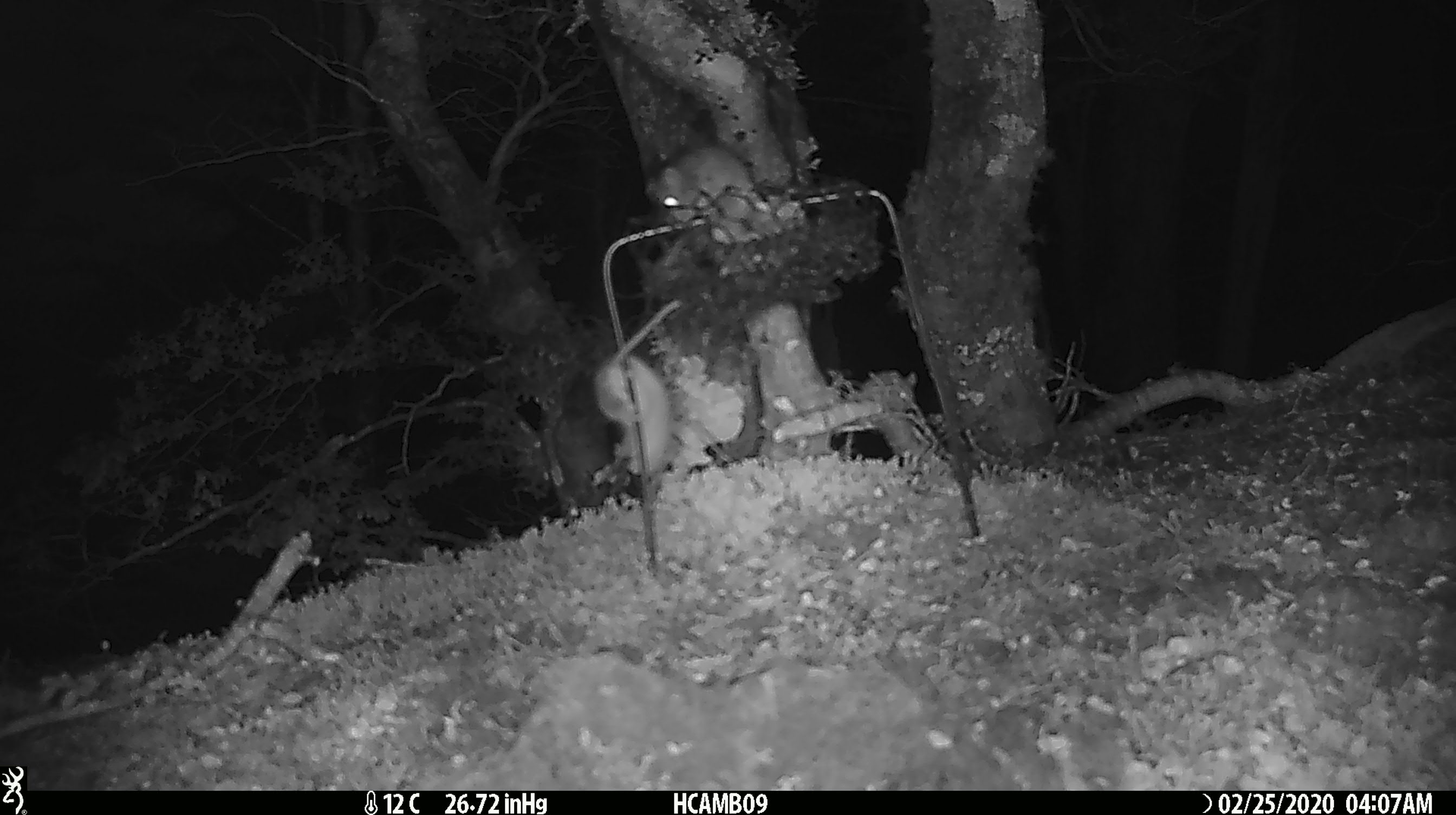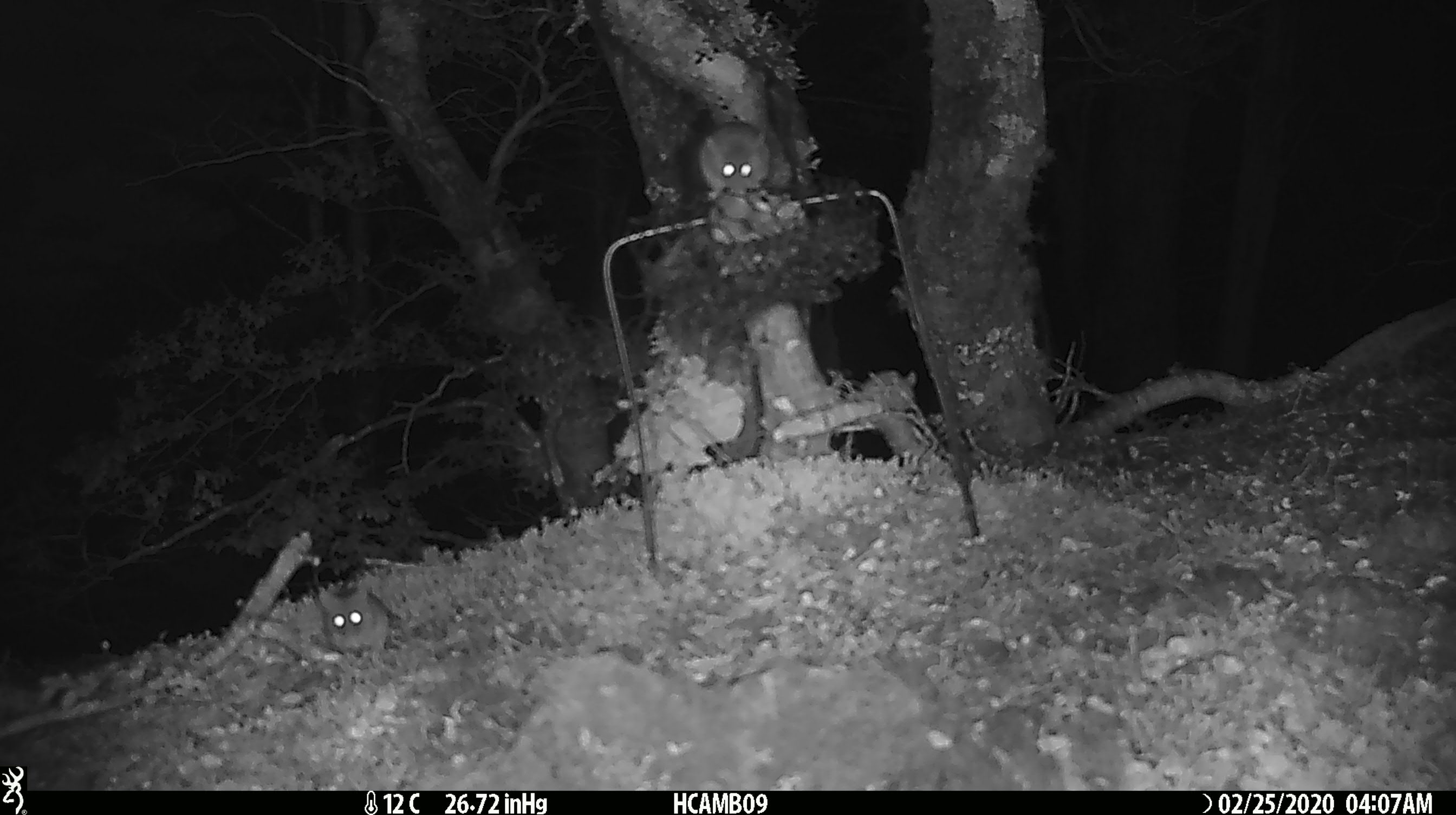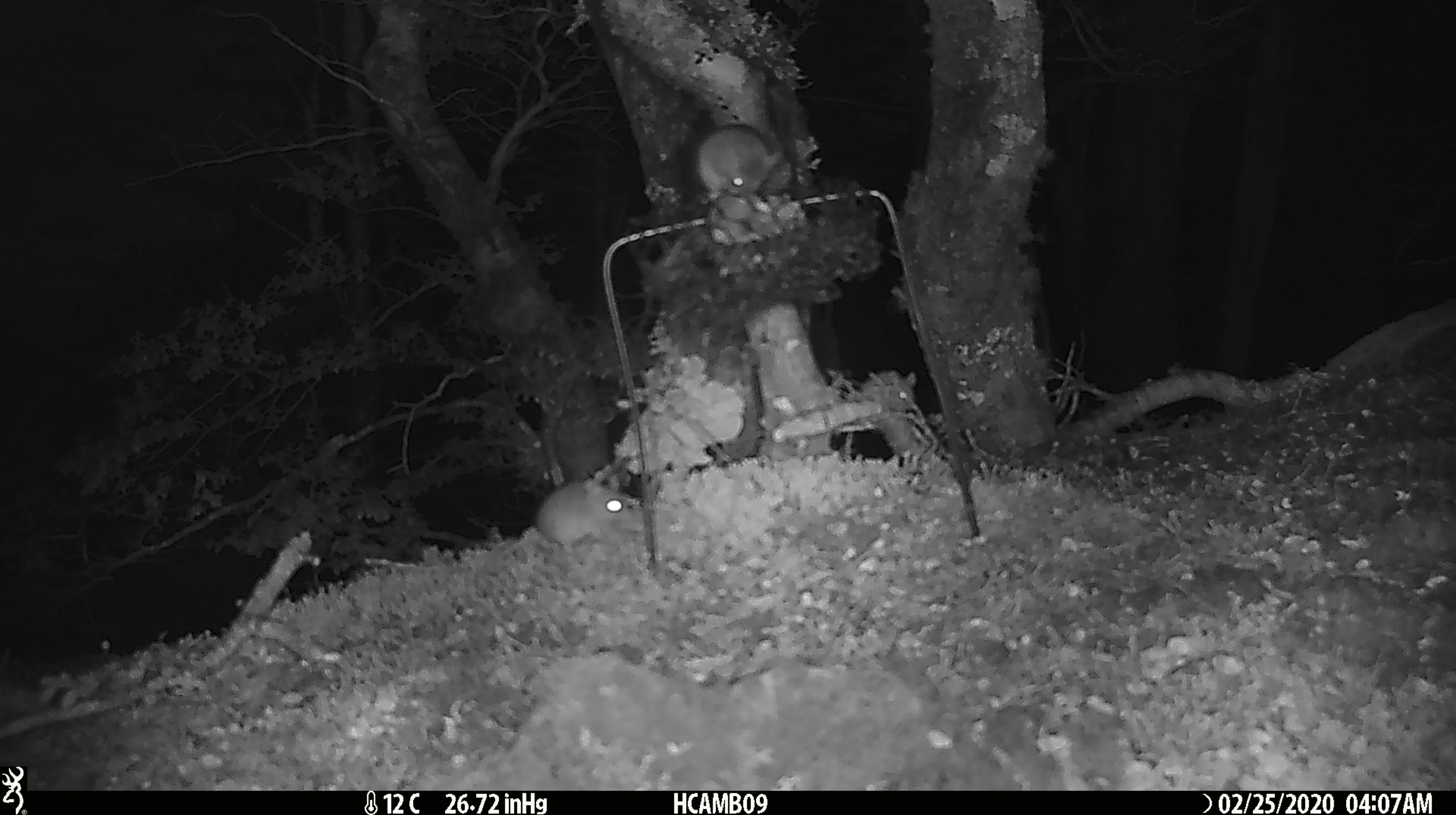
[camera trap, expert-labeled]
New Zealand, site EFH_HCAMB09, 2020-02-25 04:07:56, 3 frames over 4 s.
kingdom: Animalia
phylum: Chordata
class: Mammalia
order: Rodentia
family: Muridae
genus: Mus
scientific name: Mus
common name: mouse